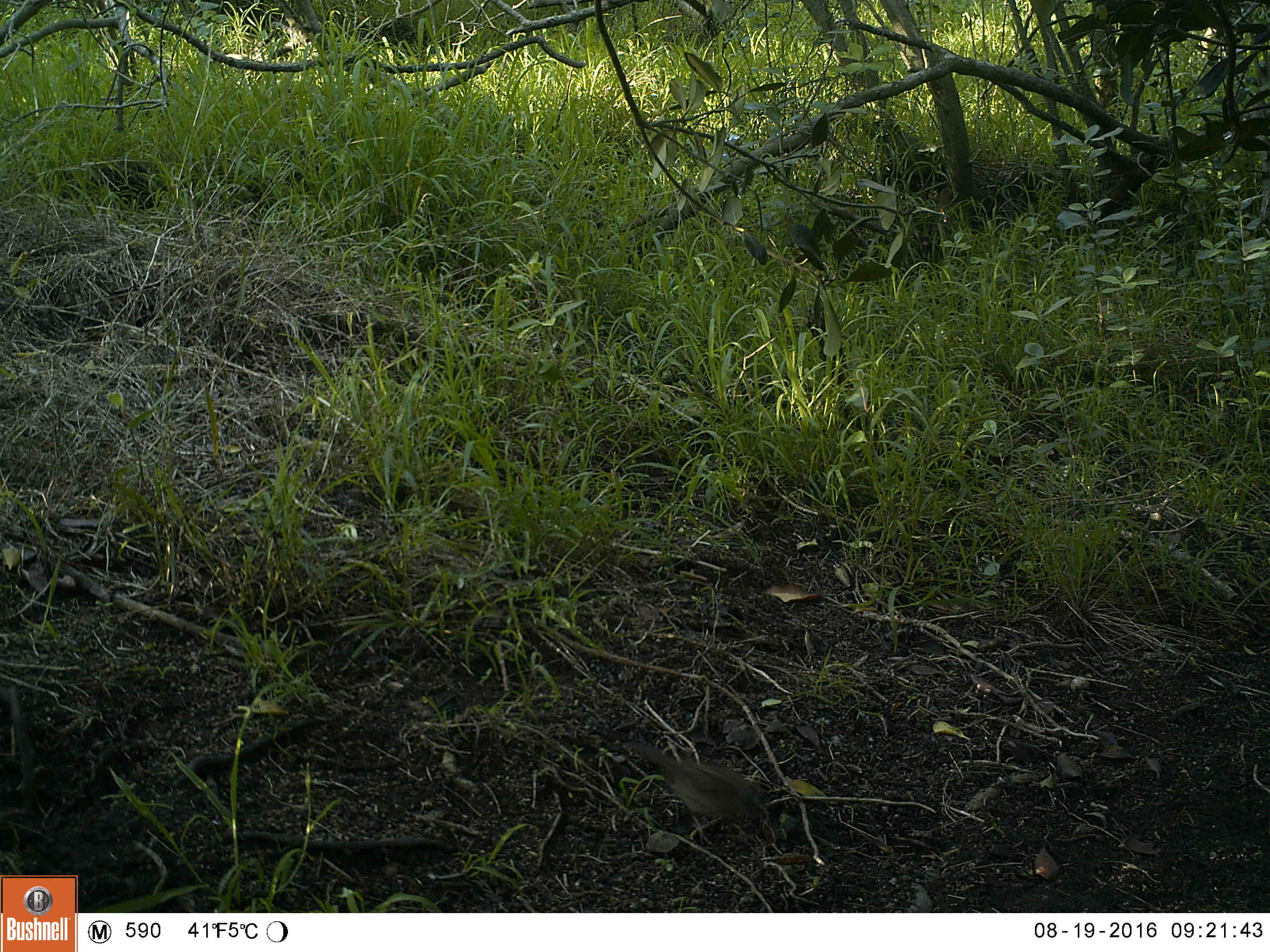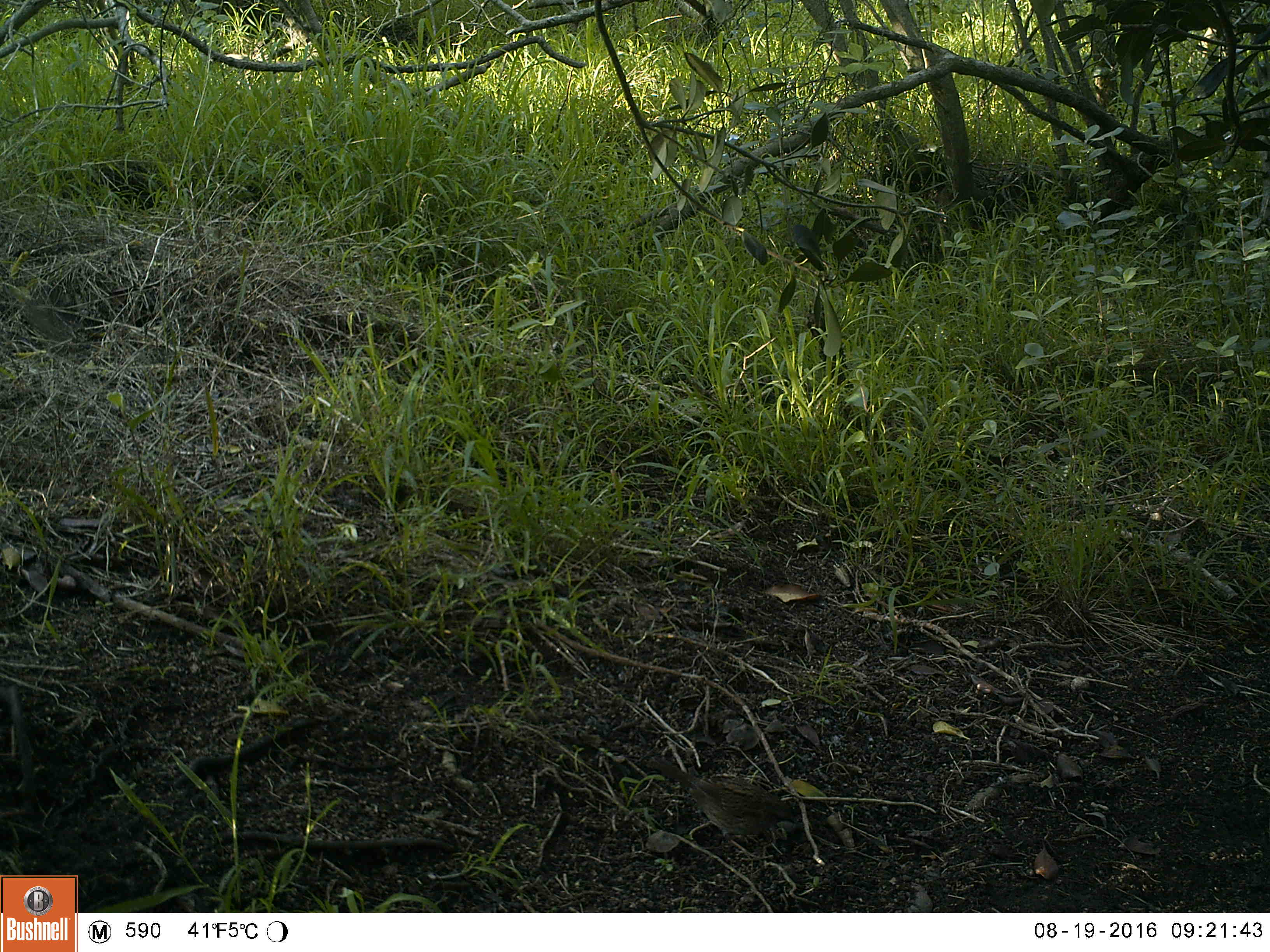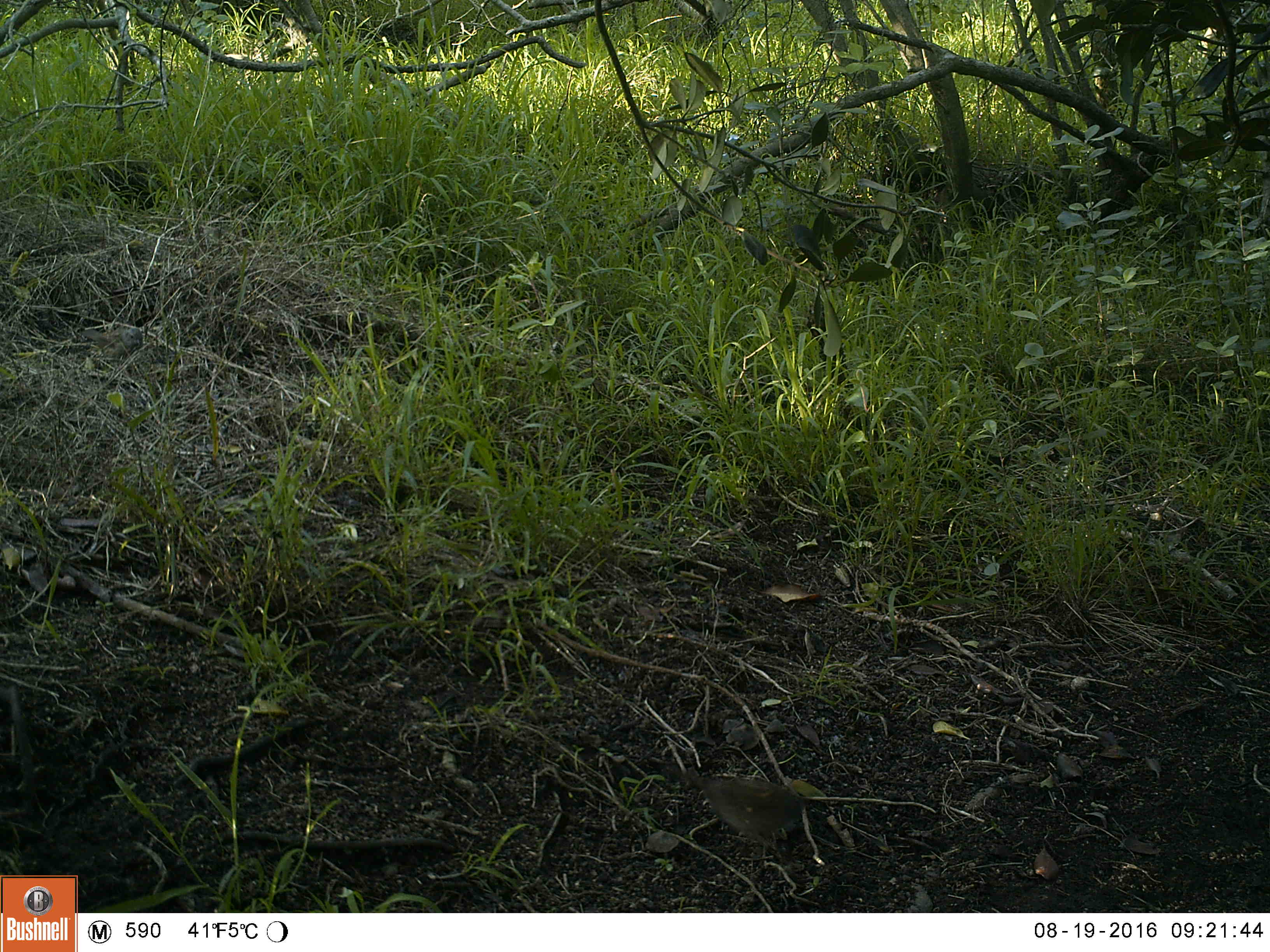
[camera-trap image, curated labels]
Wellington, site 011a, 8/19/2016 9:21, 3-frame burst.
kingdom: Animalia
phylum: Chordata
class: Aves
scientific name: Aves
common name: bird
Bird (Aves).